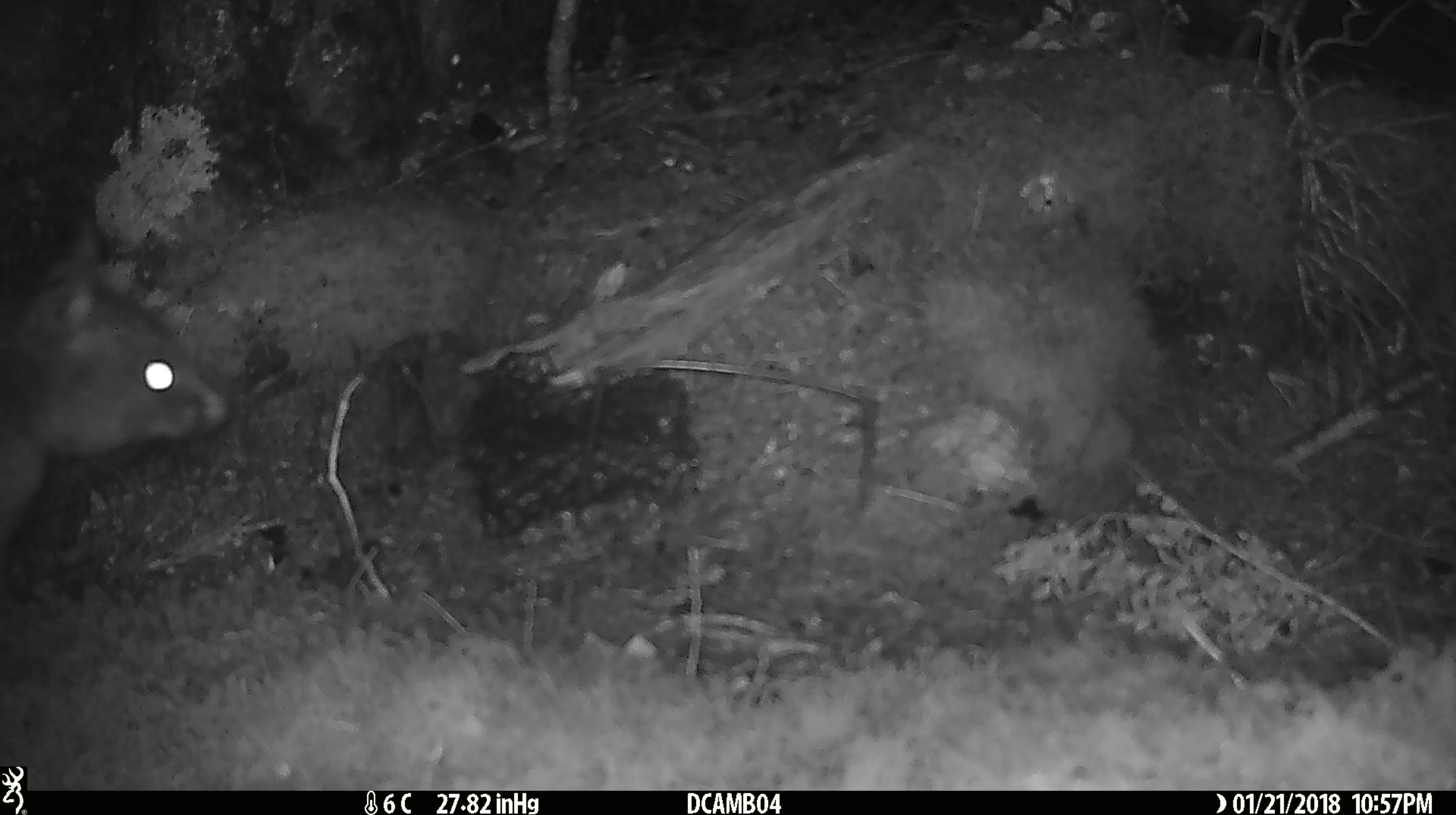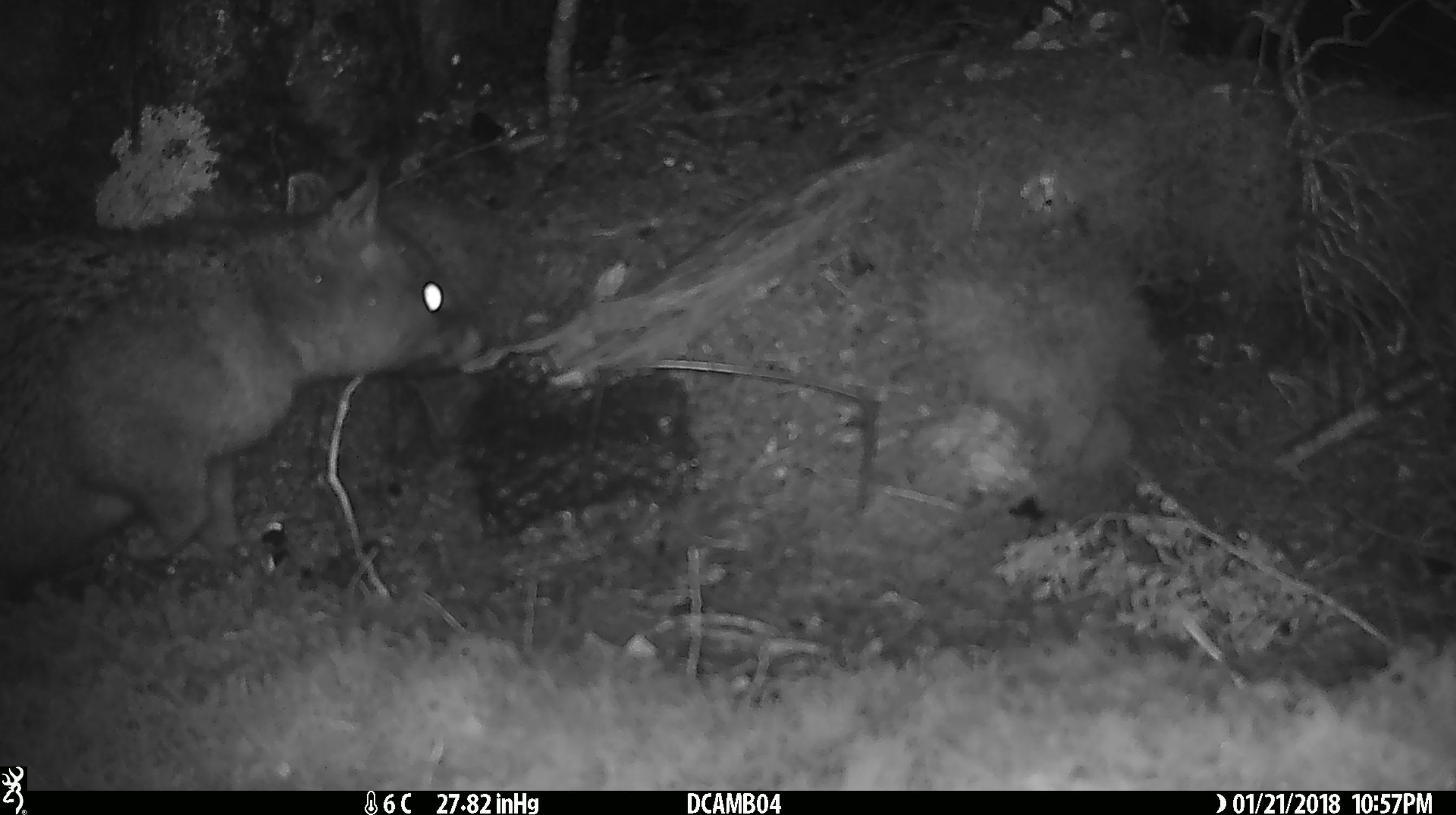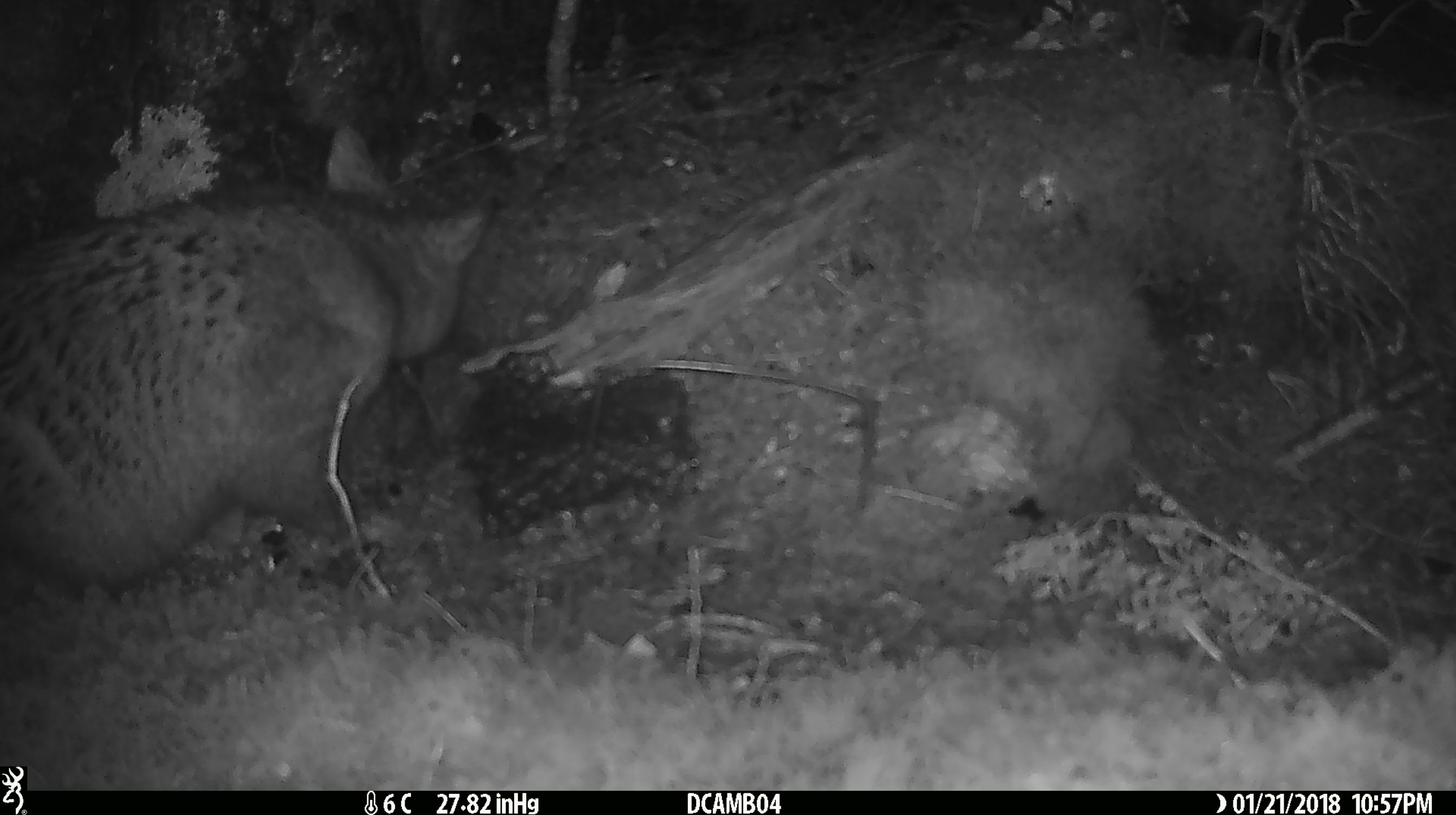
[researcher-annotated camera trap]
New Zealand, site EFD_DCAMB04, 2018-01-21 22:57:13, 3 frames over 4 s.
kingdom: Animalia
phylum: Chordata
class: Mammalia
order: Diprotodontia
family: Phalangeridae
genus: Trichosurus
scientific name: Trichosurus vulpecula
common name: common brushtail possum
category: possum